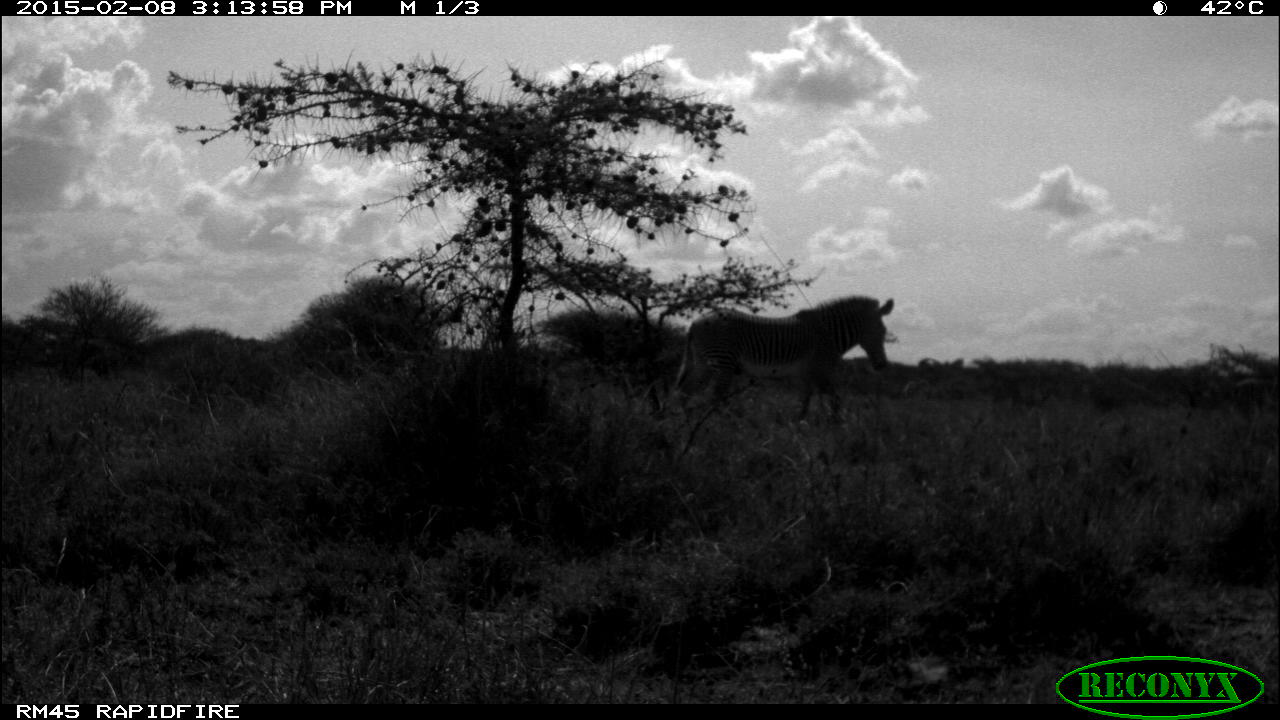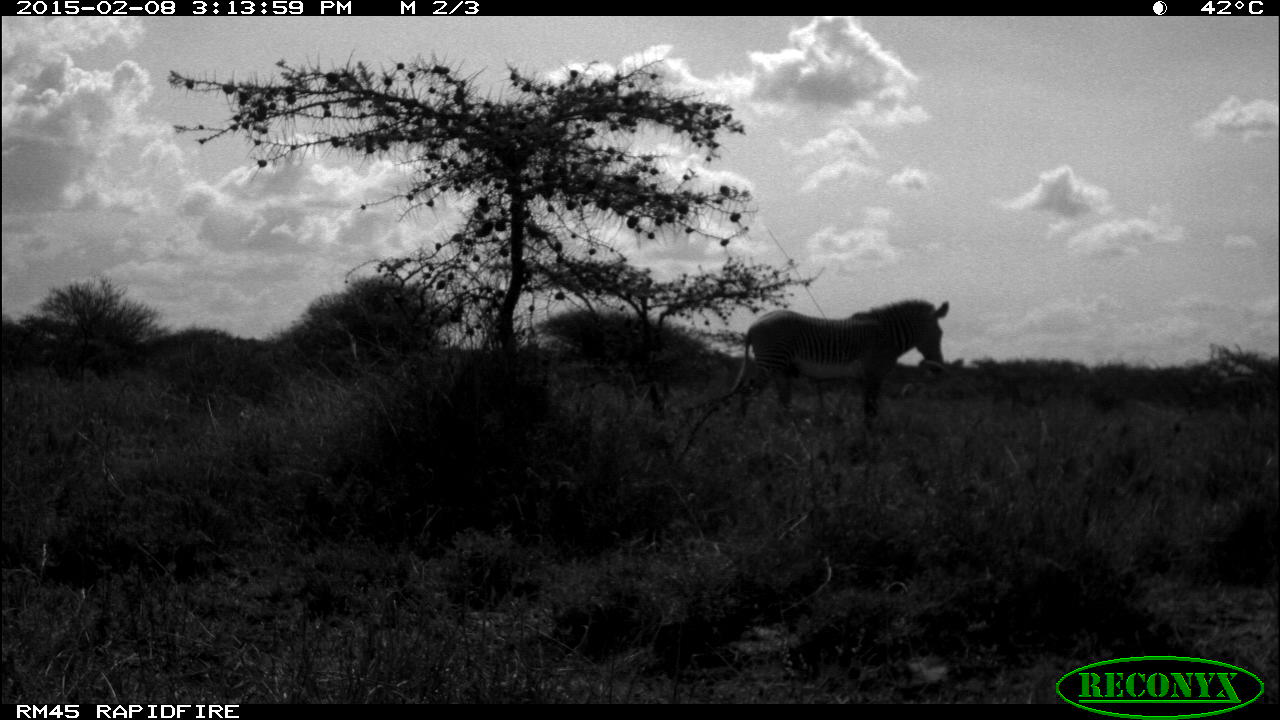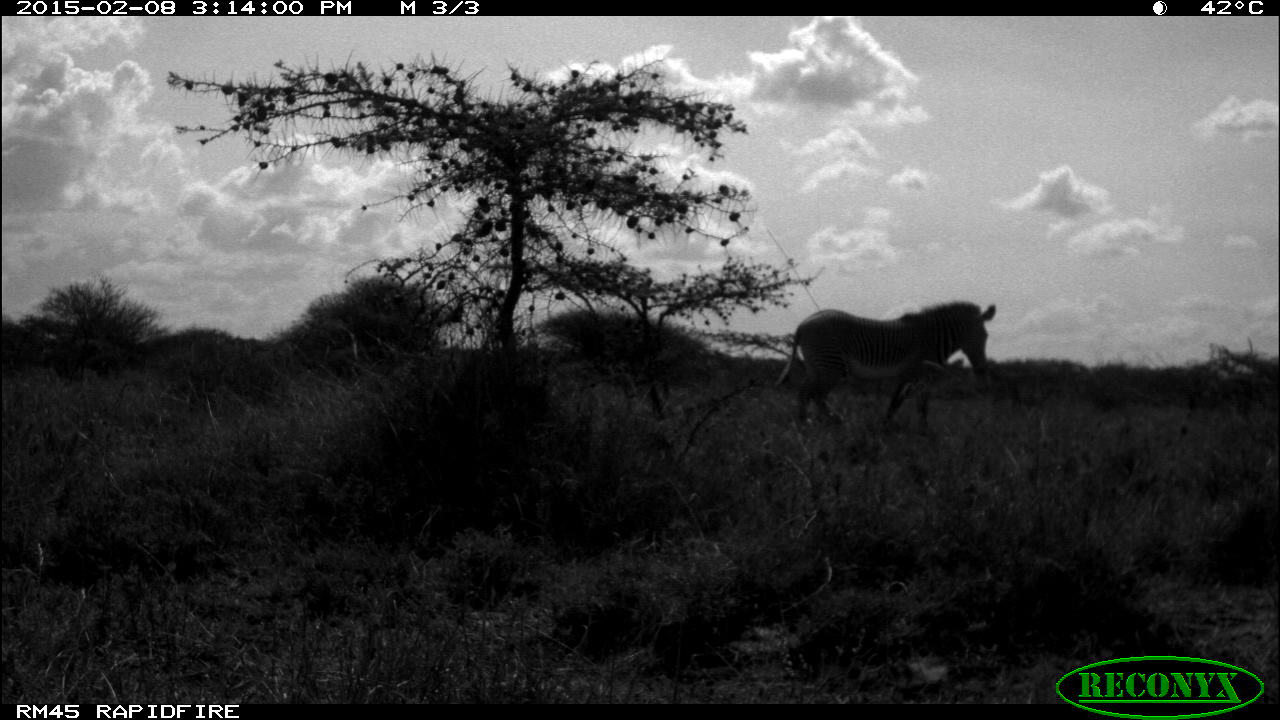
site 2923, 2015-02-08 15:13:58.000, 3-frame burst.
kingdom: Animalia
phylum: Chordata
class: Mammalia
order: Perissodactyla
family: Equidae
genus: Equus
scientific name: Equus grevyi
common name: grévy's zebra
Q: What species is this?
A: Equus grevyi (grévy's zebra).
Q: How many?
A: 2.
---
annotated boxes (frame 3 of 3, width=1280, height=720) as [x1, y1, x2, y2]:
equus grevyi: [777, 300, 997, 429]